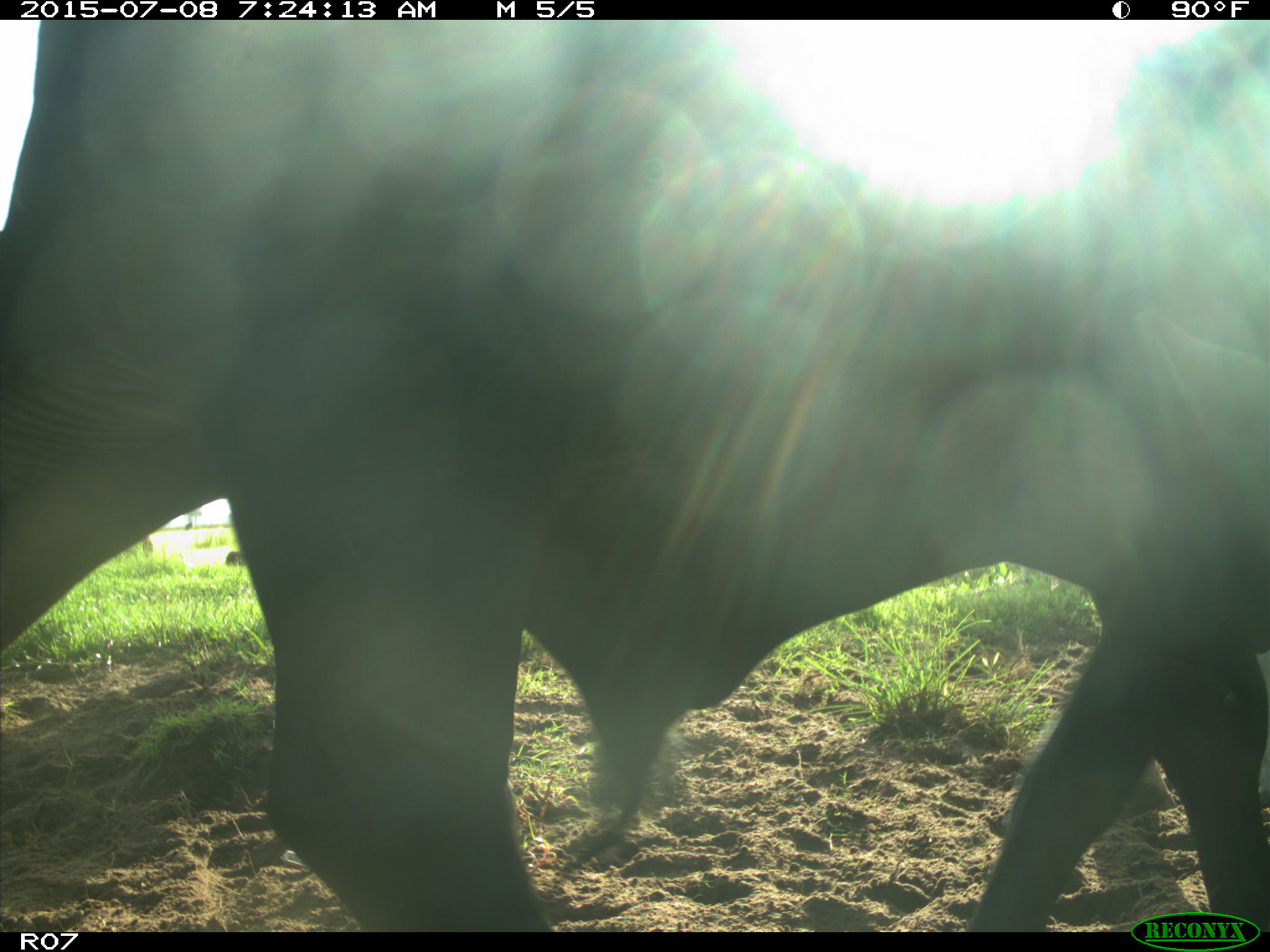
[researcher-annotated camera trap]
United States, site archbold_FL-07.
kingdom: Animalia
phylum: Chordata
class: Mammalia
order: Artiodactyla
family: Bovidae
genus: Bos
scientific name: Bos taurus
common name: domestic cow